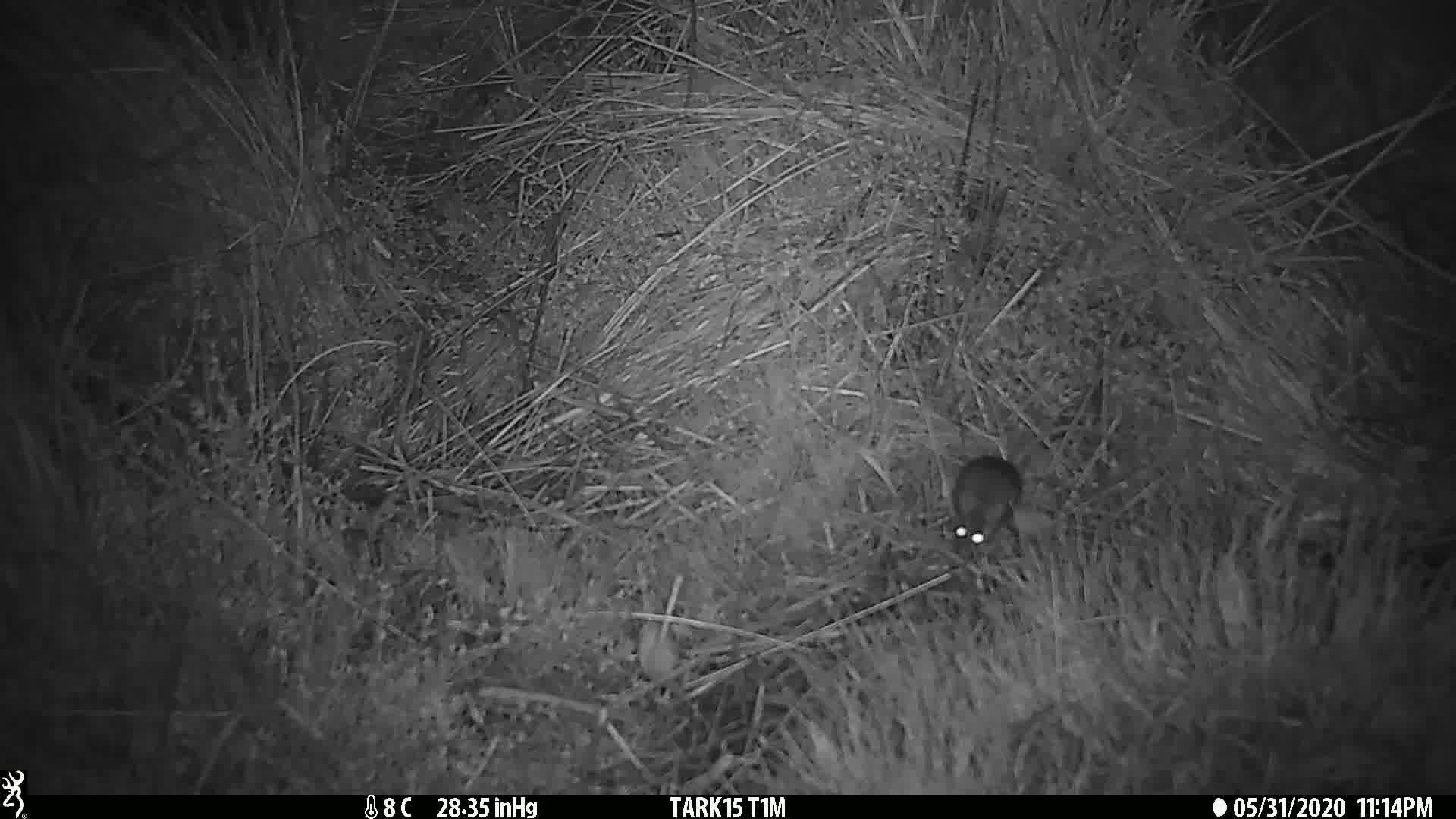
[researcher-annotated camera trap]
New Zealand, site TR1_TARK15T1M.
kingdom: Animalia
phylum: Chordata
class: Mammalia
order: Rodentia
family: Muridae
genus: Mus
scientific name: Mus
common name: mouse